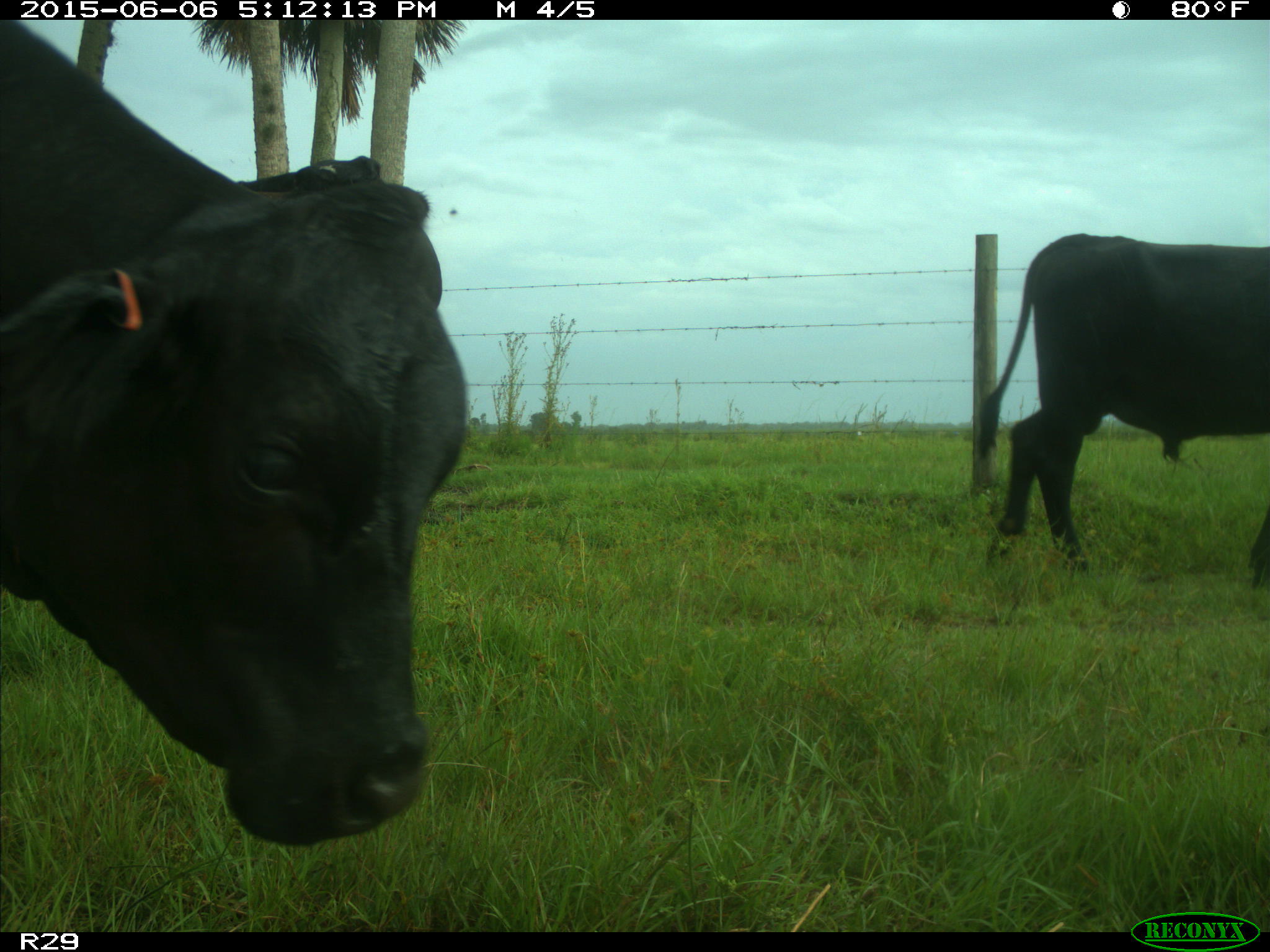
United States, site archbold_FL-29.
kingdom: Animalia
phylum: Chordata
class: Mammalia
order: Artiodactyla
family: Bovidae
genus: Bos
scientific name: Bos taurus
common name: domestic cow